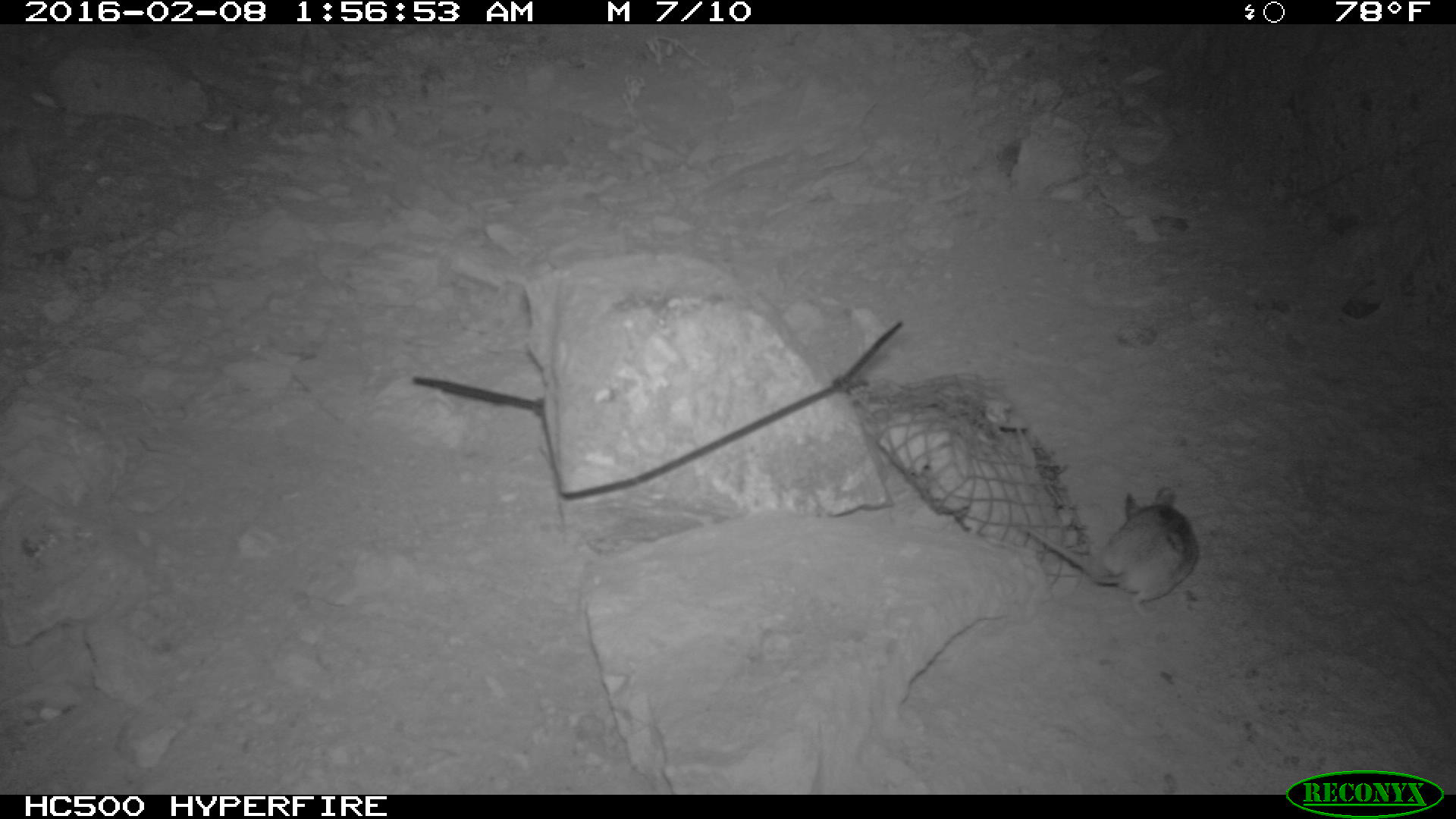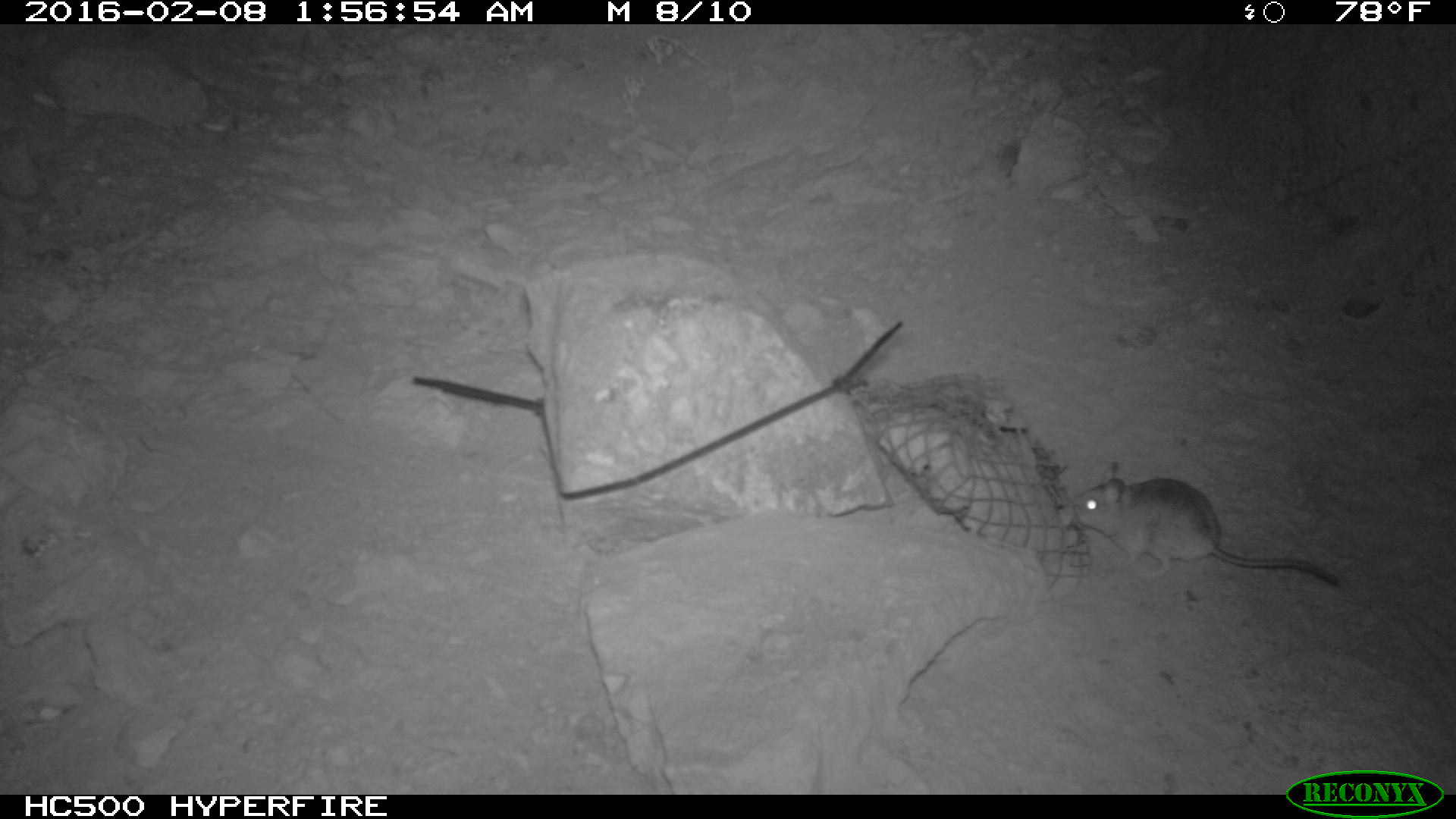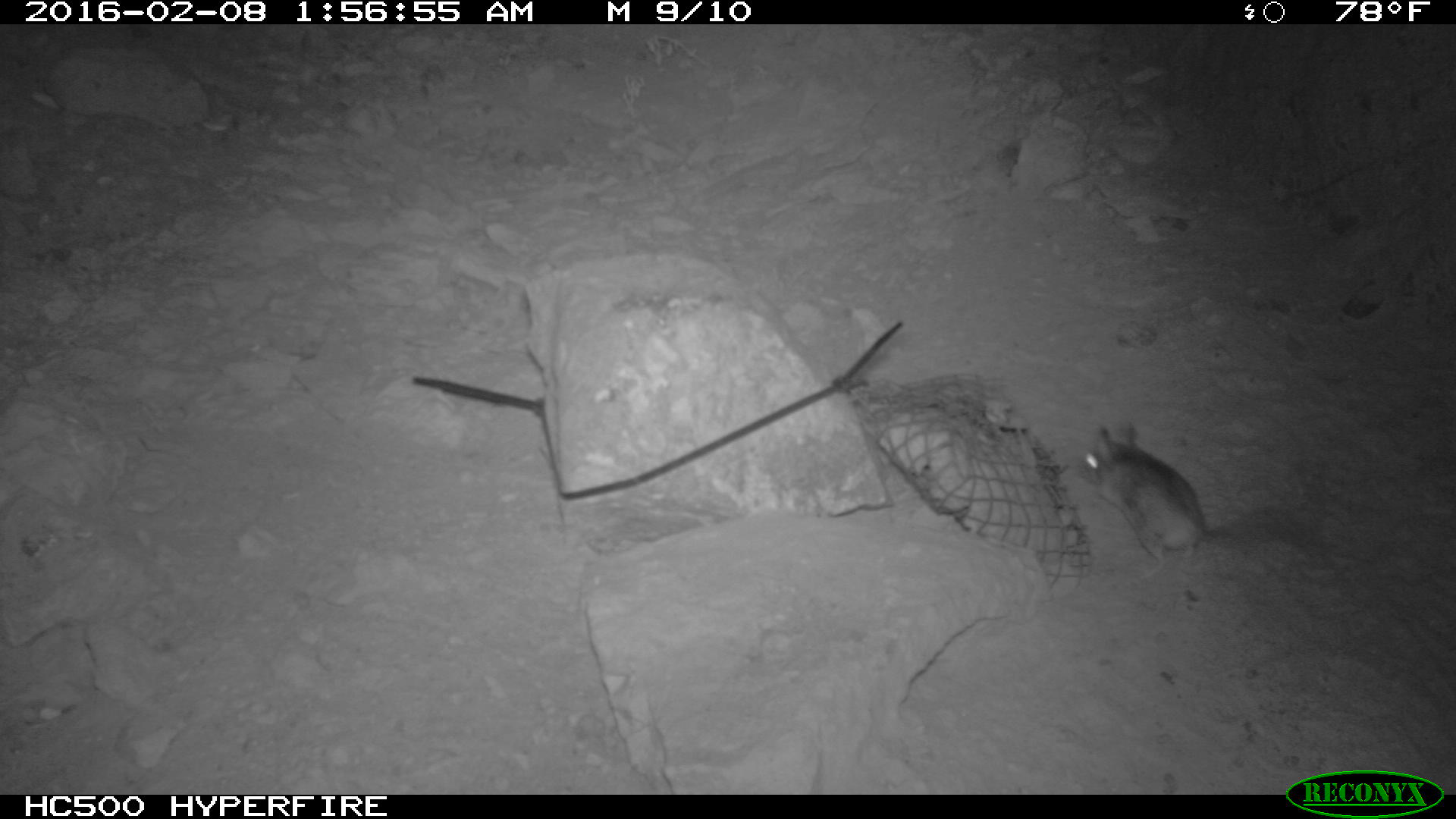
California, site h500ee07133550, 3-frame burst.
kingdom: Animalia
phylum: Chordata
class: Mammalia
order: Rodentia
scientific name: Rodentia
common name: rodent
Rodent (Rodentia).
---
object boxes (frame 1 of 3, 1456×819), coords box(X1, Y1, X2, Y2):
rodent: box(1023, 485, 1197, 617)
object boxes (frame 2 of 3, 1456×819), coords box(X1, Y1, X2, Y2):
rodent: box(1056, 460, 1339, 588)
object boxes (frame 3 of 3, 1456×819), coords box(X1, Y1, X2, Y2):
rodent: box(1074, 425, 1309, 582)